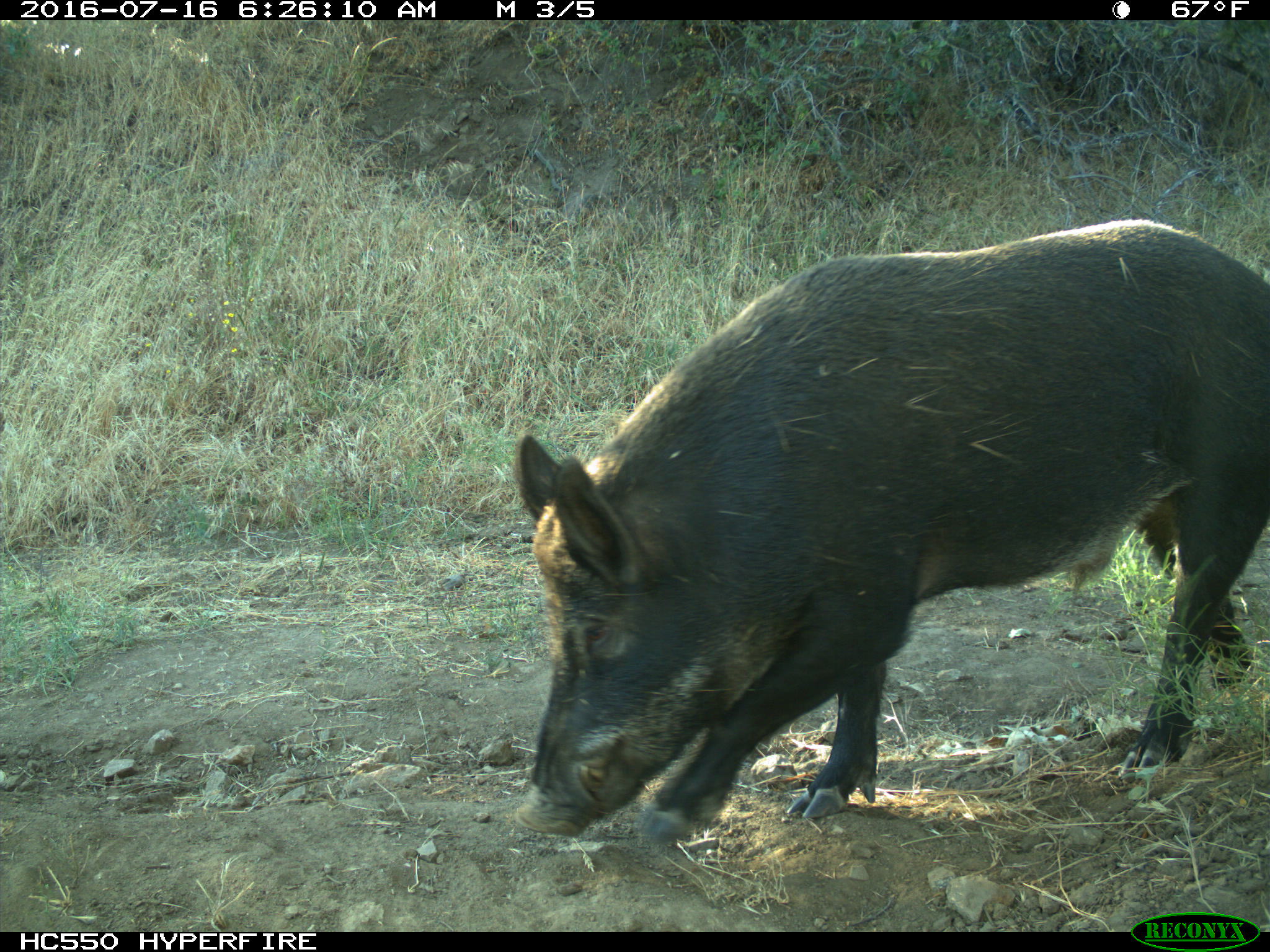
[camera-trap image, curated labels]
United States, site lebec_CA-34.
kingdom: Animalia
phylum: Chordata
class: Mammalia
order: Artiodactyla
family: Suidae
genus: Sus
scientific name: Sus scrofa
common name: wild boar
Sus scrofa (wild boar).